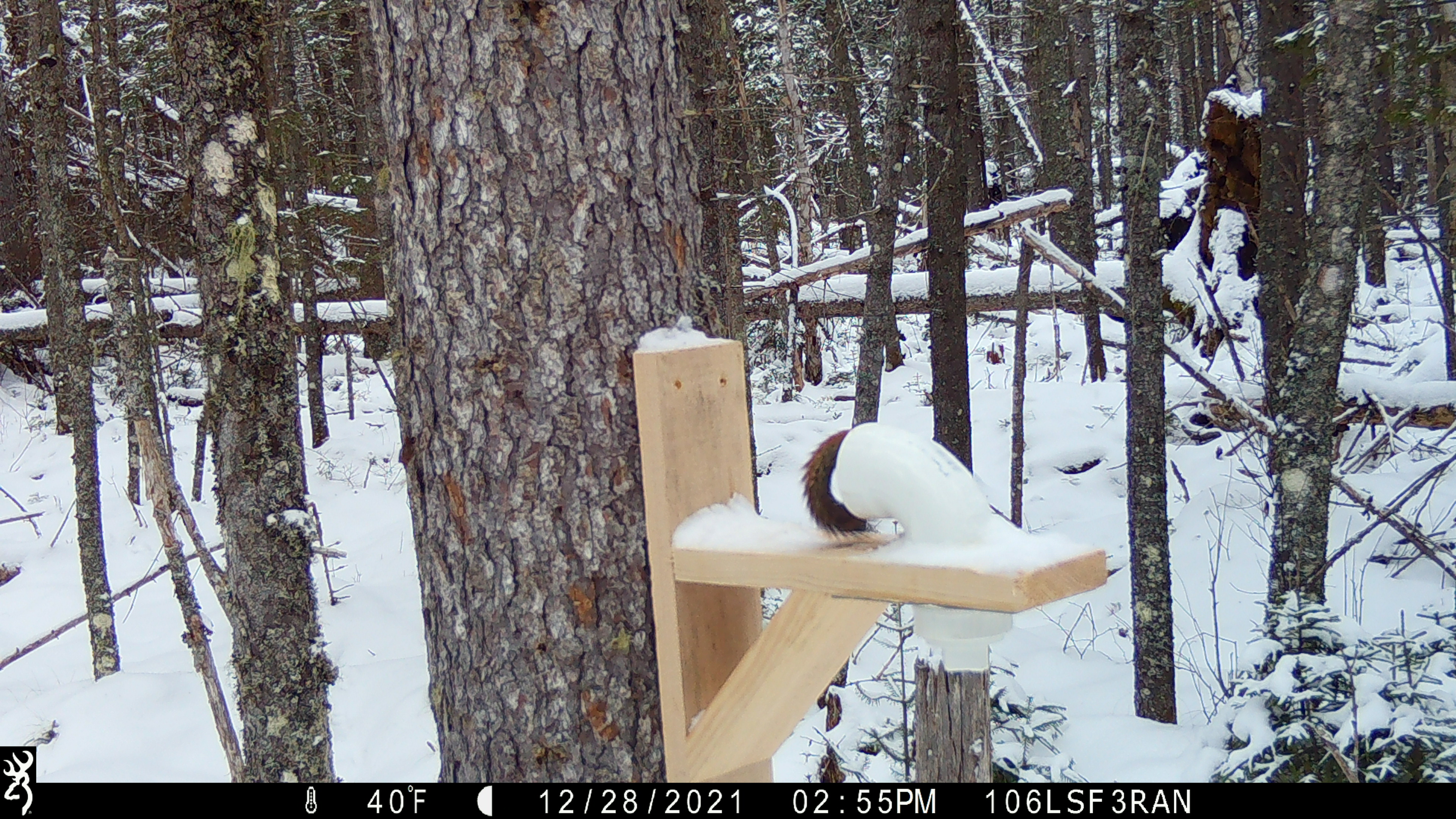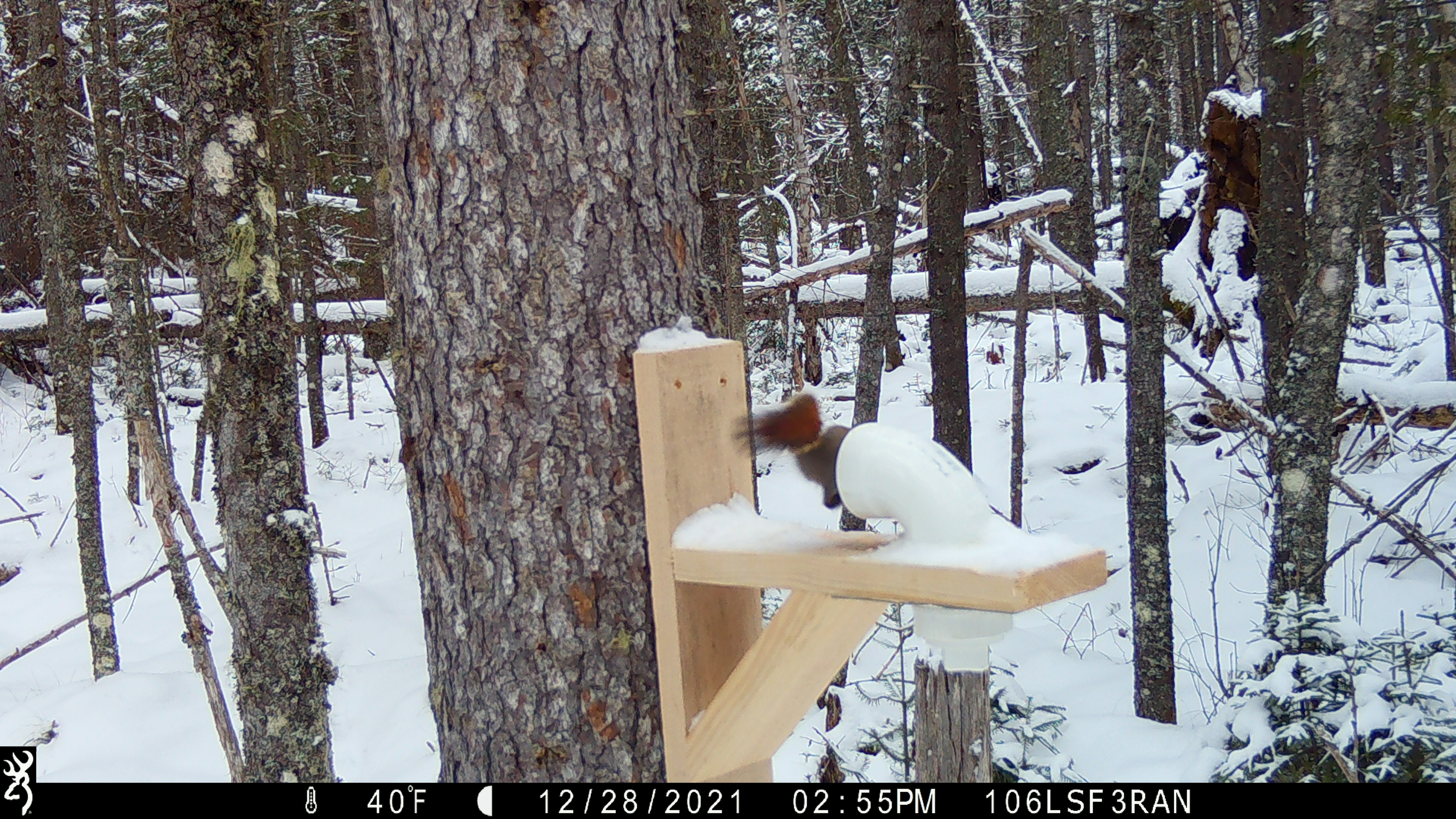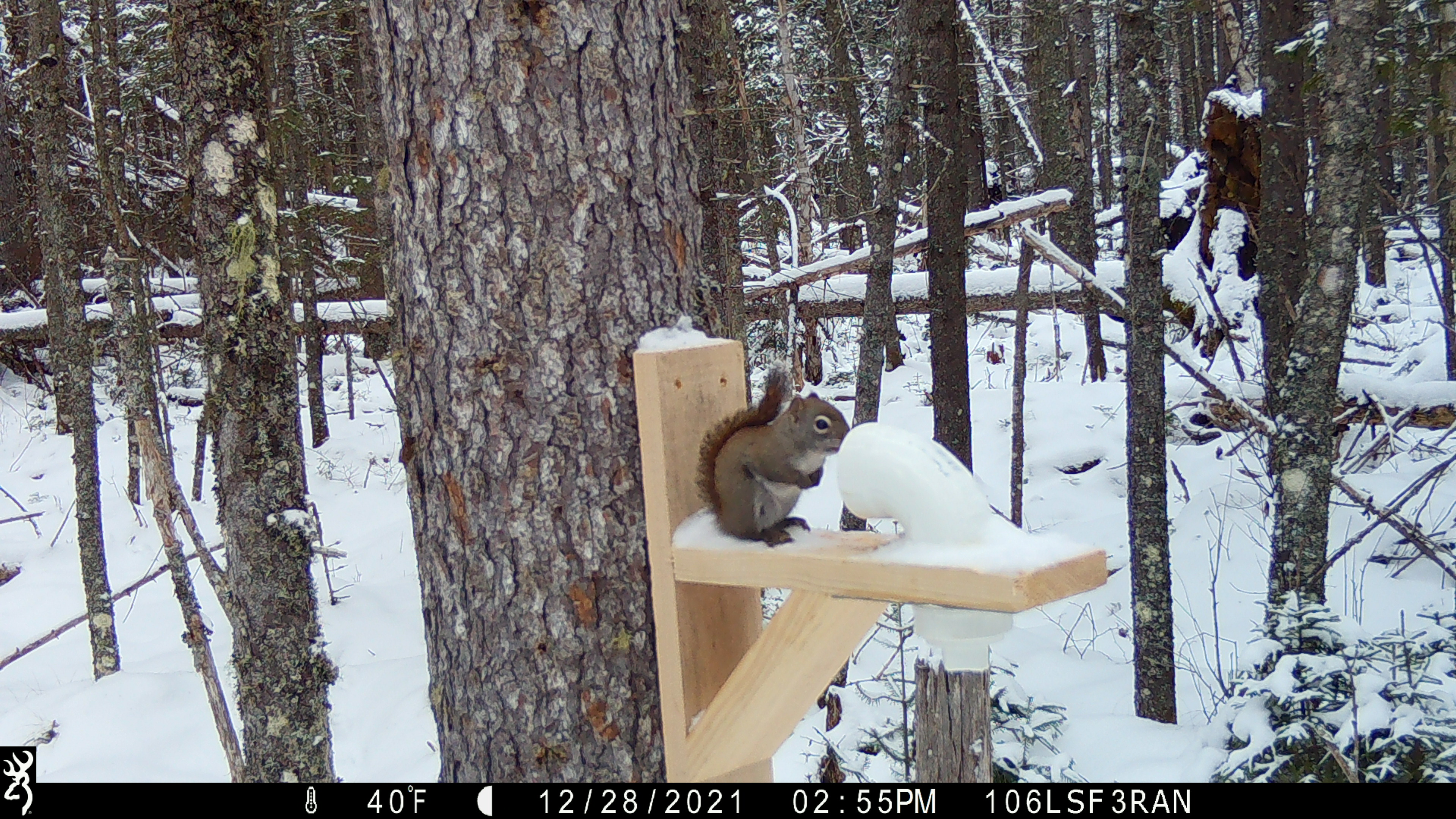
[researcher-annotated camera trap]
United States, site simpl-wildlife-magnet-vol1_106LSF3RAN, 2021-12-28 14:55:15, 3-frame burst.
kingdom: Animalia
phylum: Chordata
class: Mammalia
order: Rodentia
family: Sciuridae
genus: Tamiasciurus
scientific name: Tamiasciurus hudsonicus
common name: red squirrel